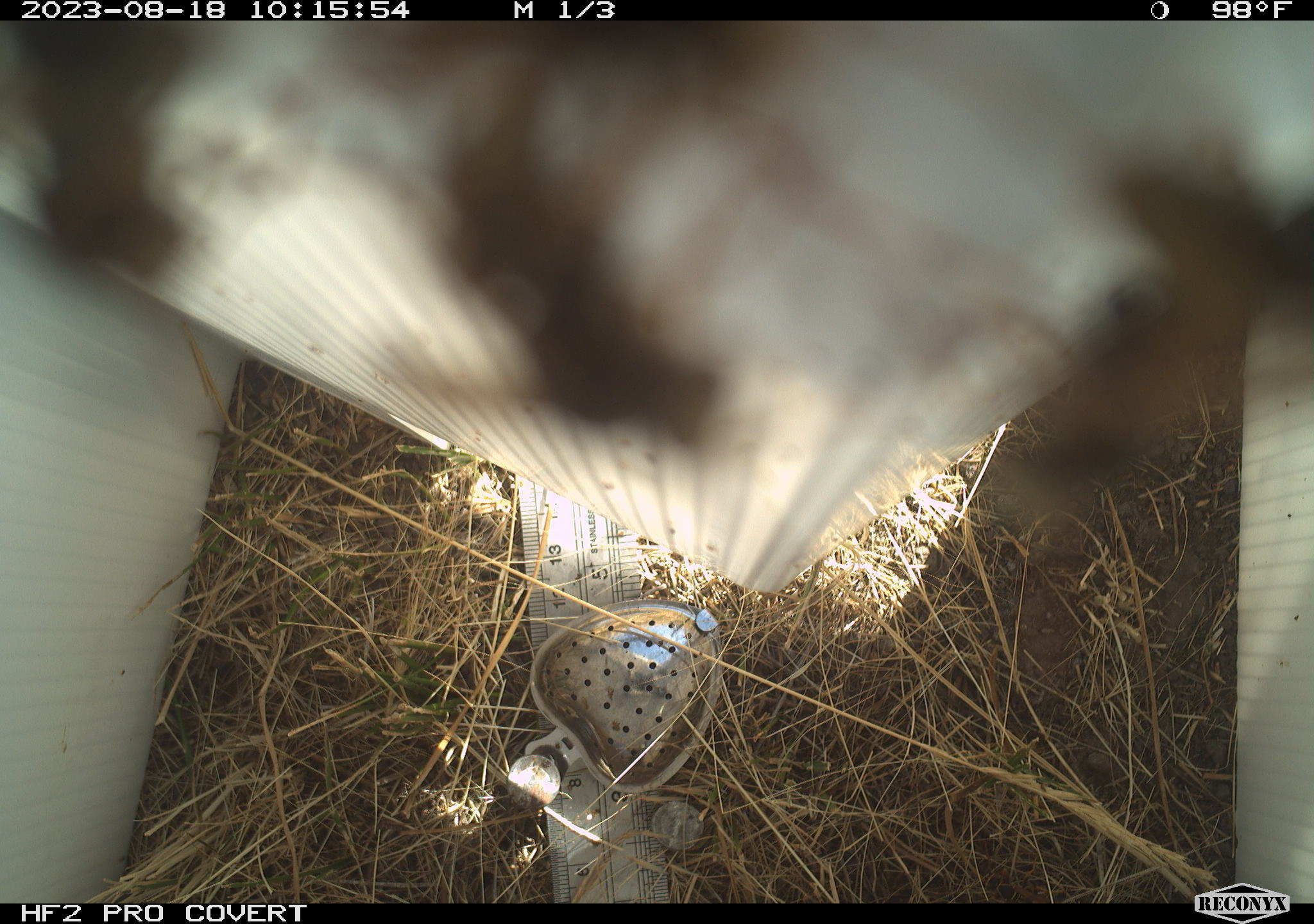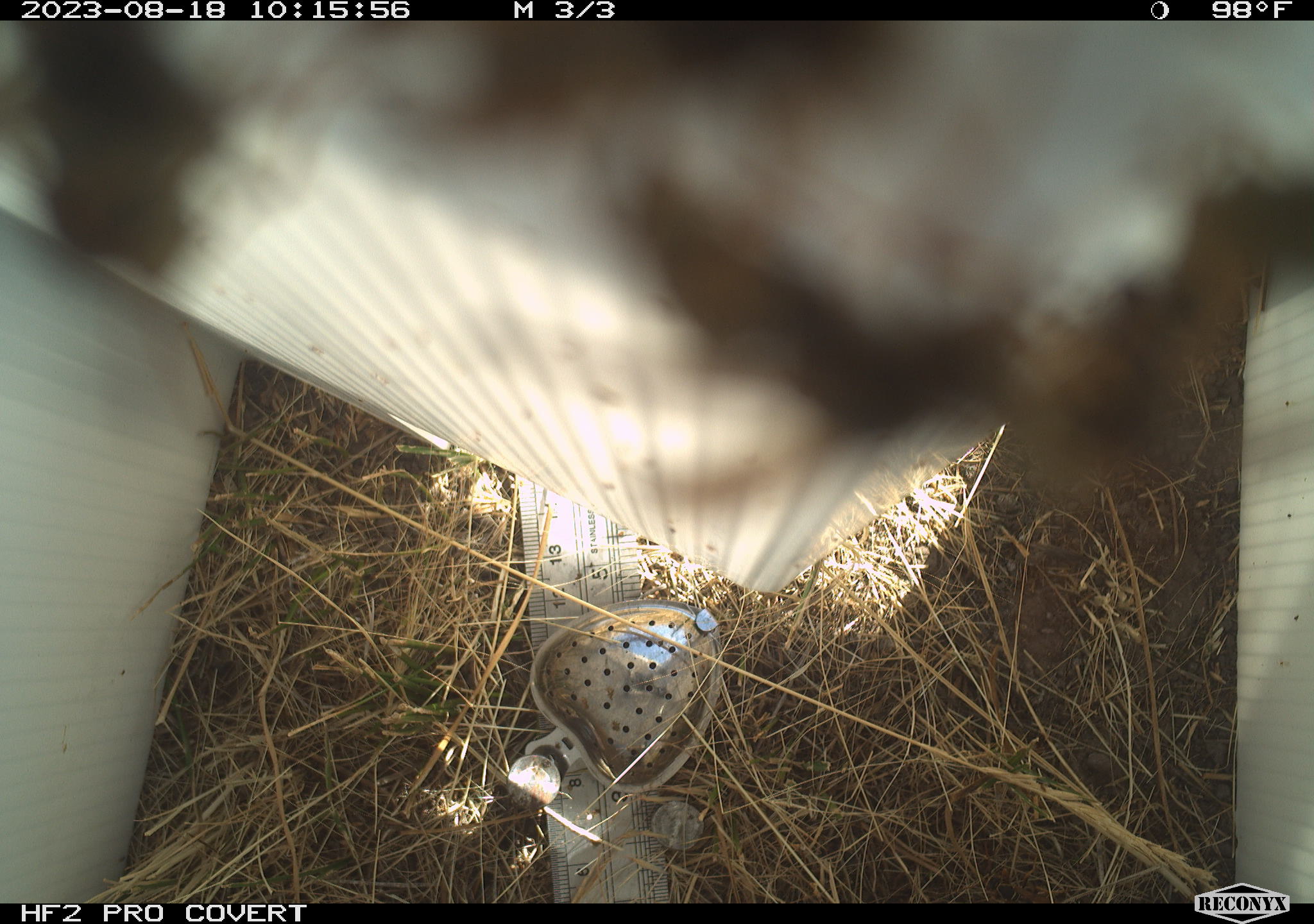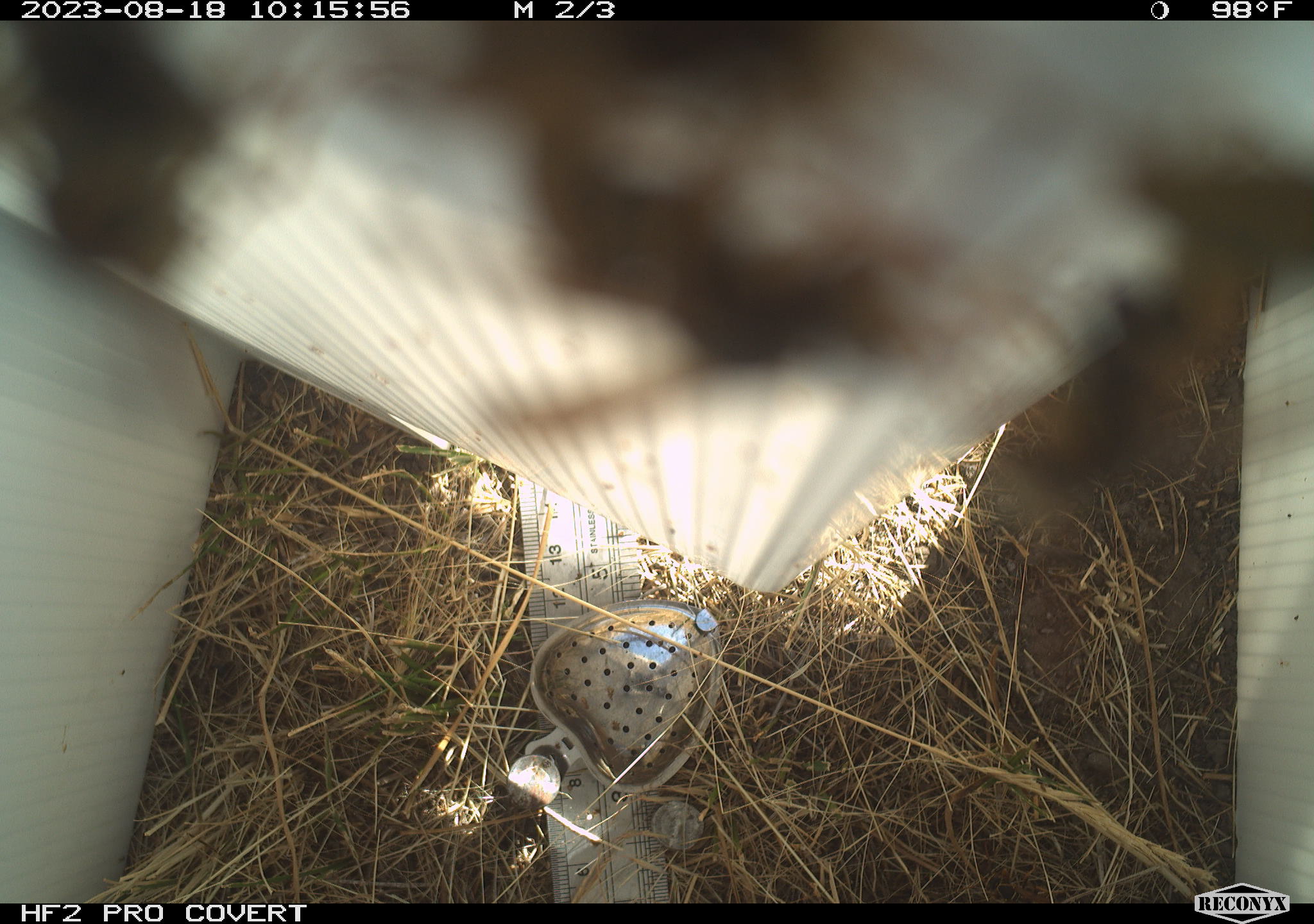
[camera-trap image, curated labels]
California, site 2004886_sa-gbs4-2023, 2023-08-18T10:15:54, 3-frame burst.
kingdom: Animalia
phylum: Arthropoda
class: Insecta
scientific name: Insecta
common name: insect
Insect (Insecta).